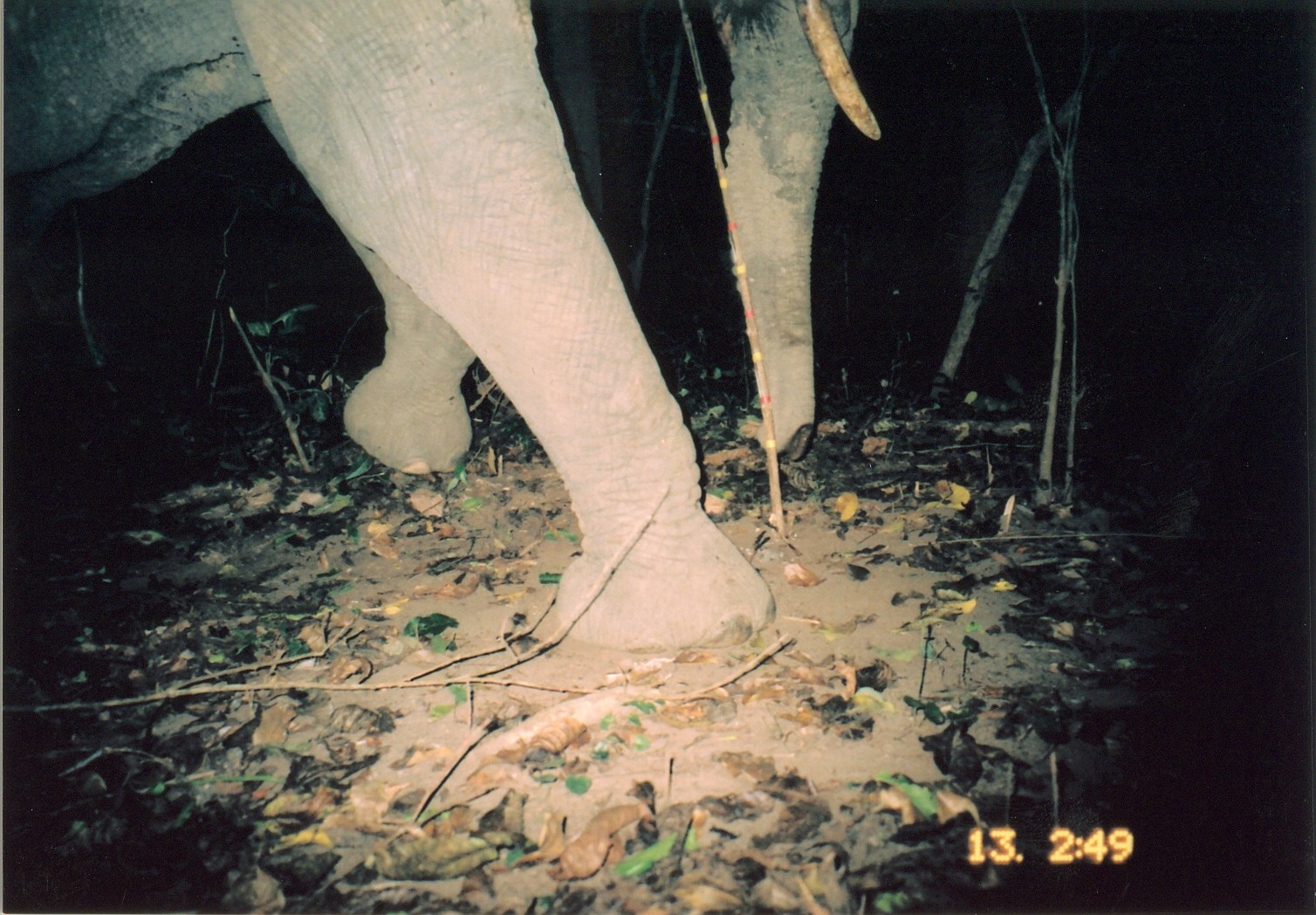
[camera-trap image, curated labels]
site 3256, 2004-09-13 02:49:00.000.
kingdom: Animalia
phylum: Chordata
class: Mammalia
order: Proboscidea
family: Elephantidae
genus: Loxodonta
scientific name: Loxodonta africana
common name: african bush elephant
Loxodonta africana (african bush elephant), count 1.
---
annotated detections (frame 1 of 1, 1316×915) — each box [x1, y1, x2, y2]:
loxodonta africana: [4, 0, 880, 645]